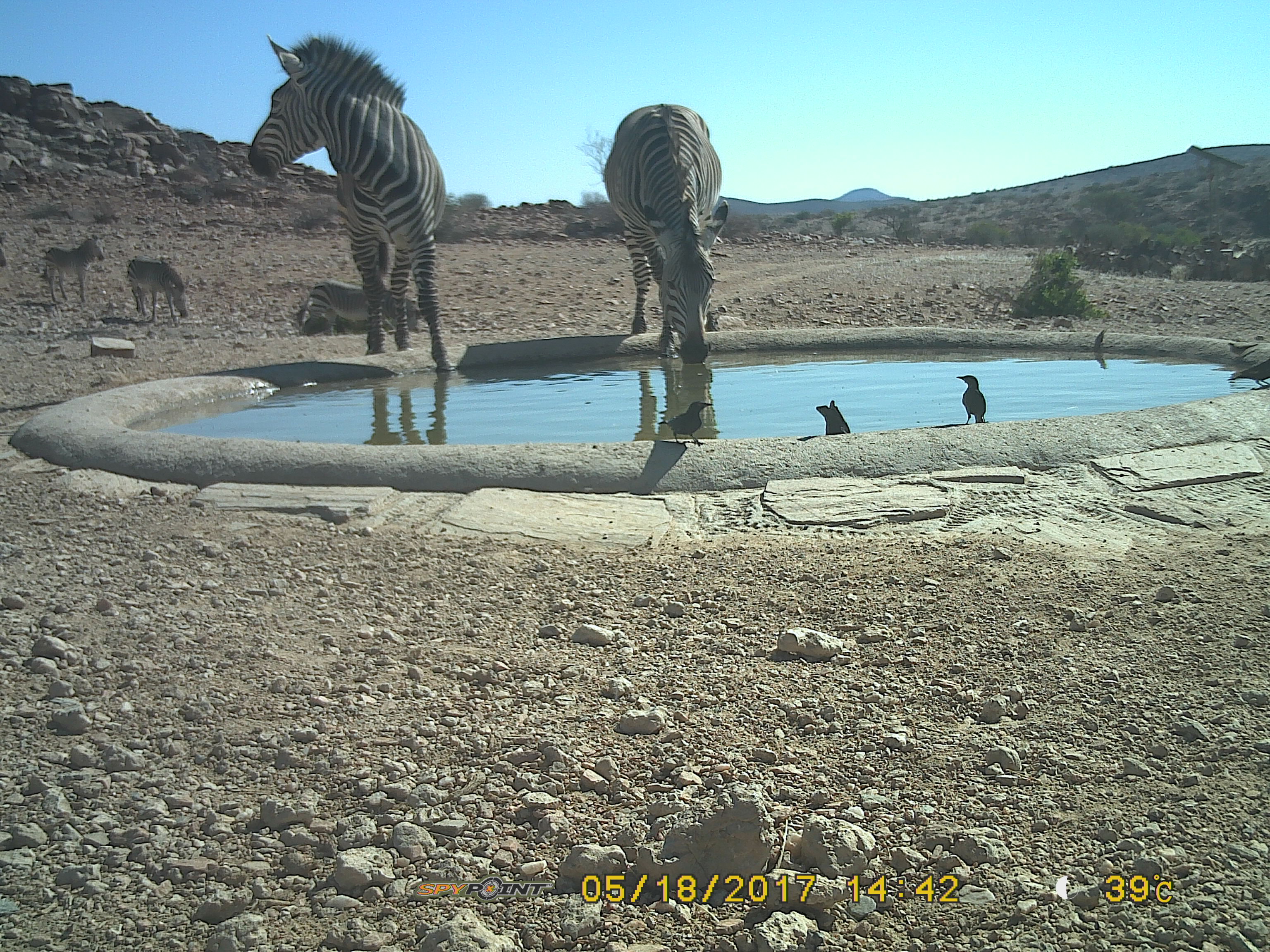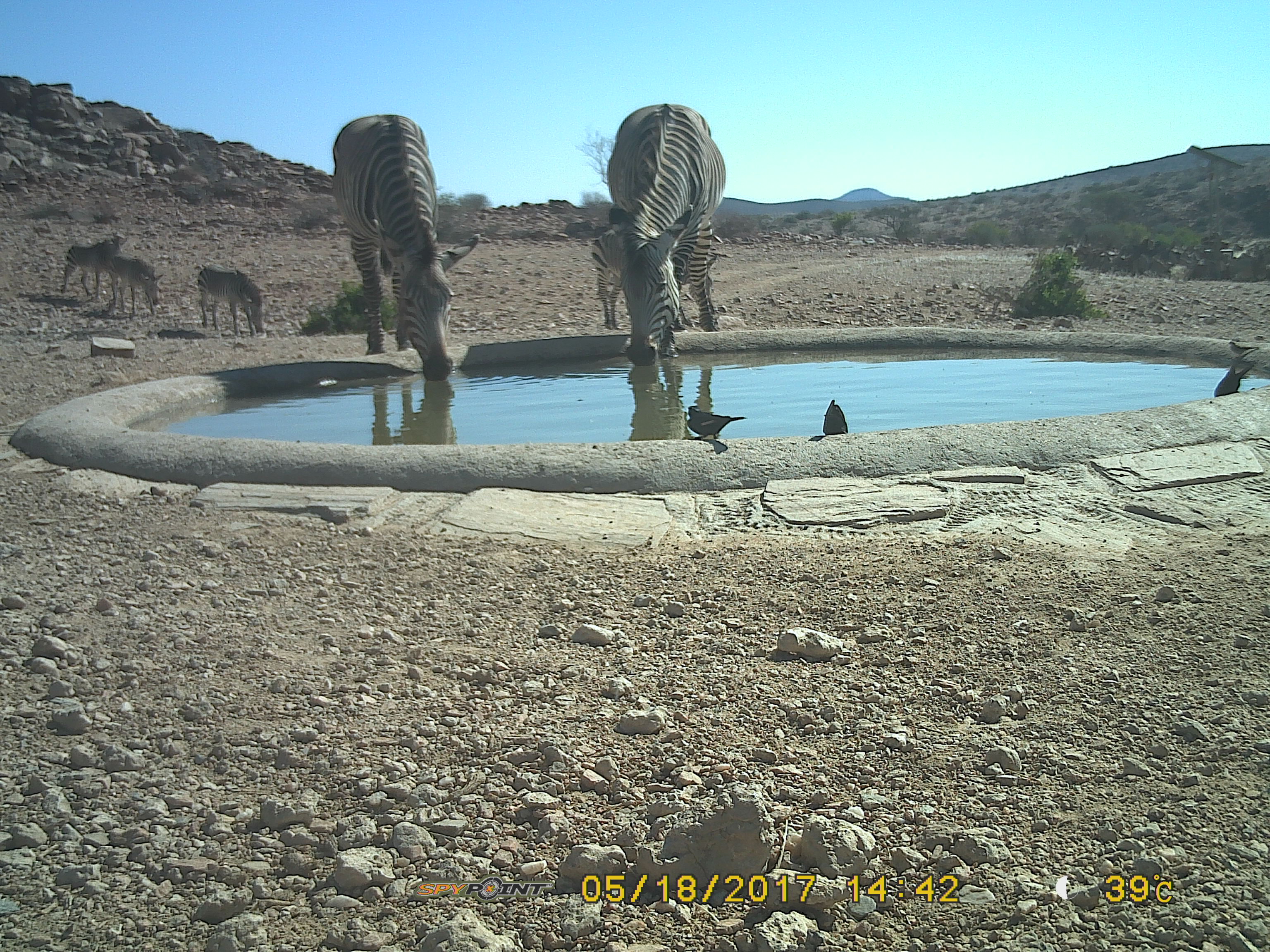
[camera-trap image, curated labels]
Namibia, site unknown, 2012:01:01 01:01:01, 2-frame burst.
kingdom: Animalia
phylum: Chordata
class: Mammalia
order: Perissodactyla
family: Equidae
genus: Equus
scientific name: Equus zebra hartmannae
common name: hartmann's mountain zebra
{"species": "Equus zebra hartmannae (hartmann's mountain zebra)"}